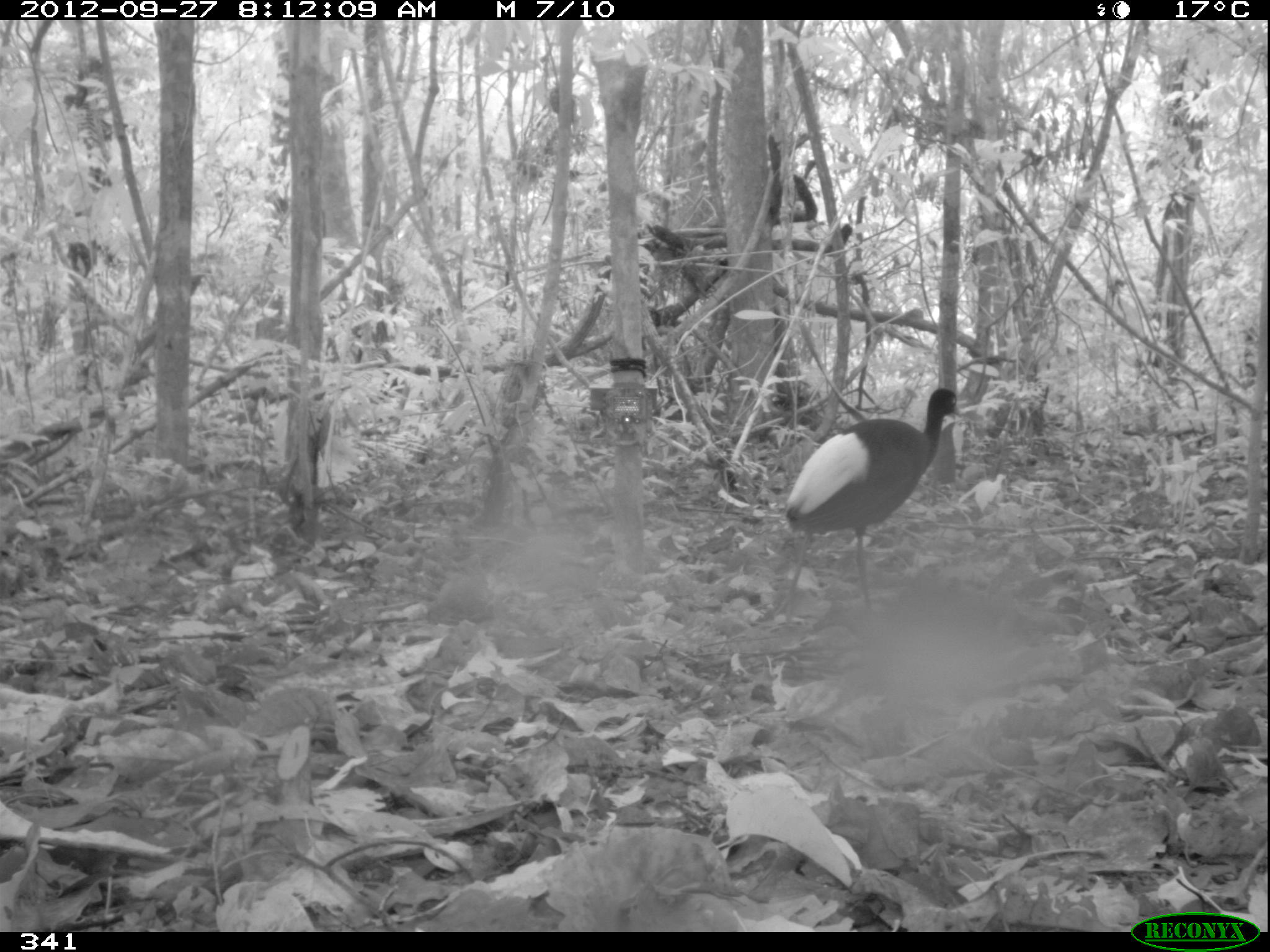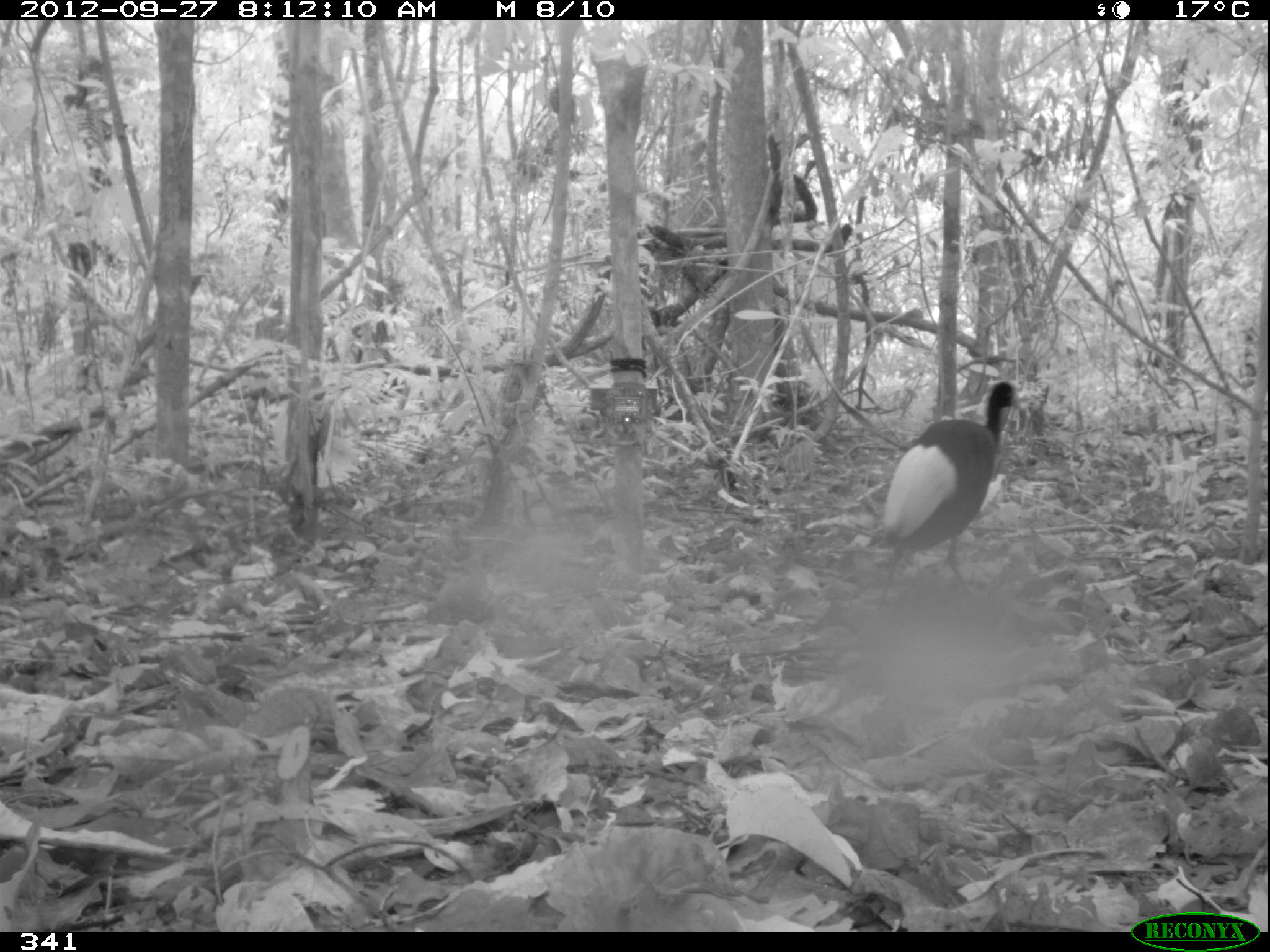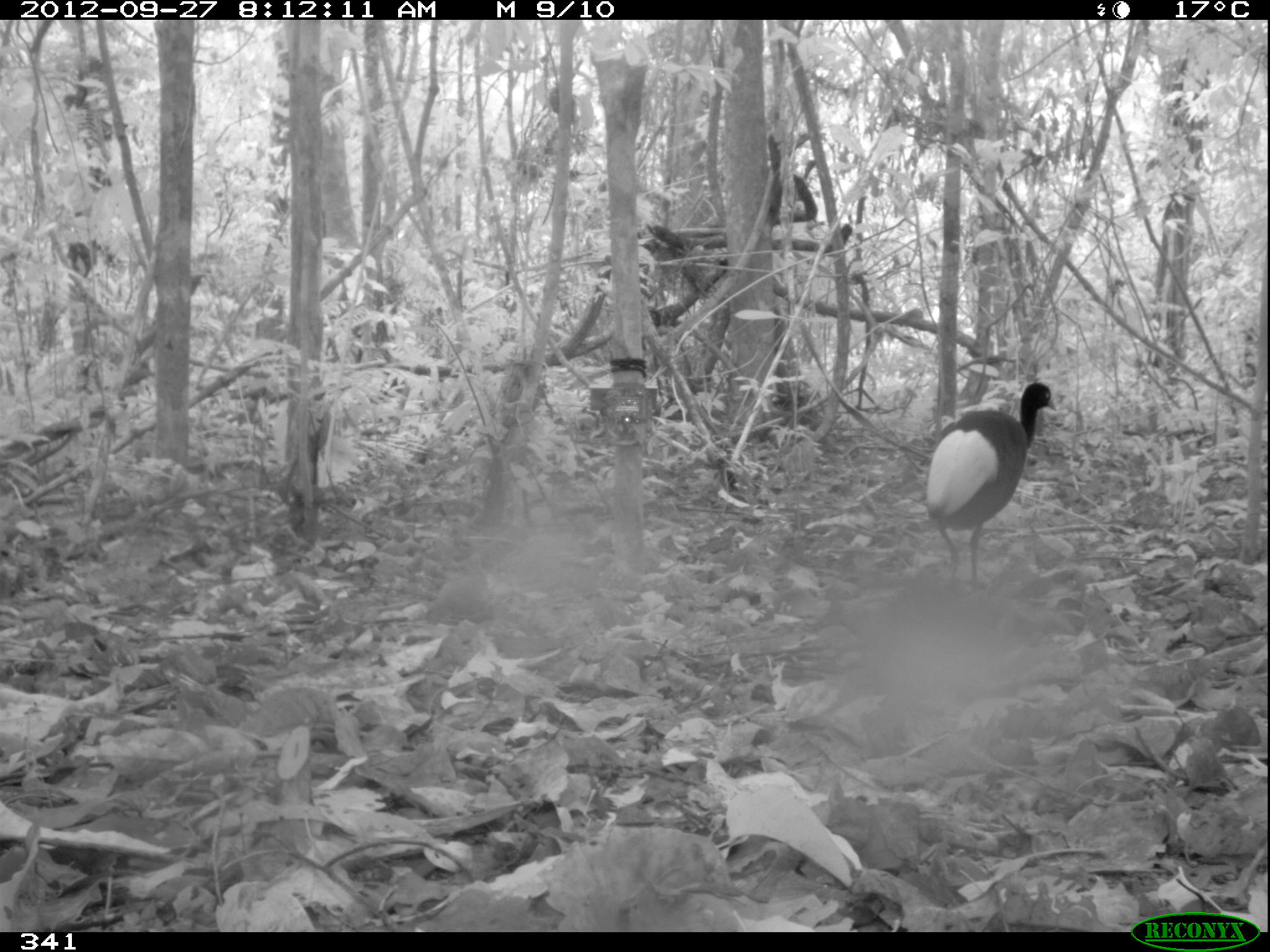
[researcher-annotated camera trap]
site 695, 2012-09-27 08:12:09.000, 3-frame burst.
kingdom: Animalia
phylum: Chordata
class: Aves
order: Gruiformes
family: Psophiidae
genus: Psophia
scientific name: Psophia leucoptera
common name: pale-winged trumpeter